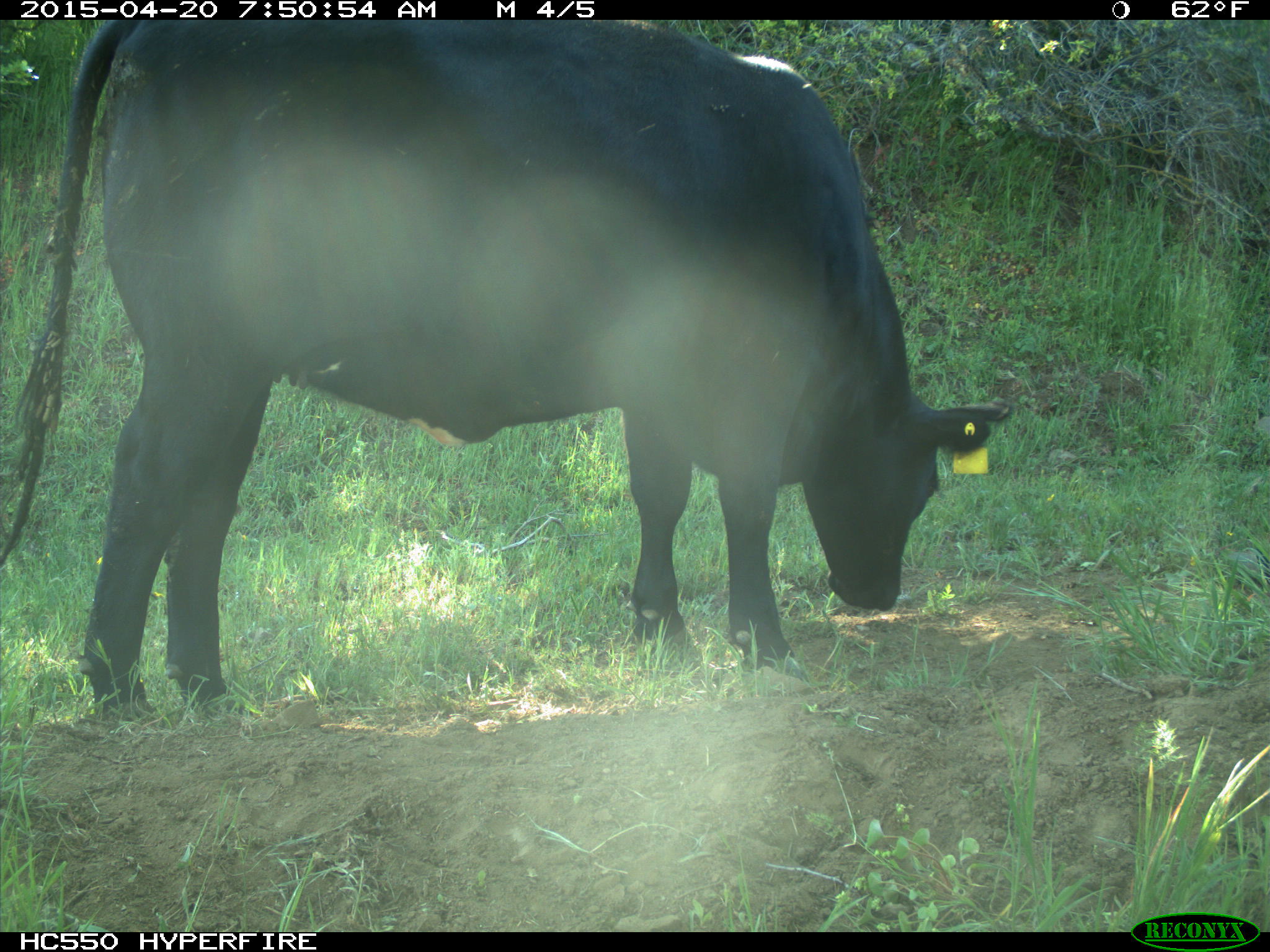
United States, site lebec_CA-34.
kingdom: Animalia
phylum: Chordata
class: Mammalia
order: Artiodactyla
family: Bovidae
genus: Bos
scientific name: Bos taurus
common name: domestic cow